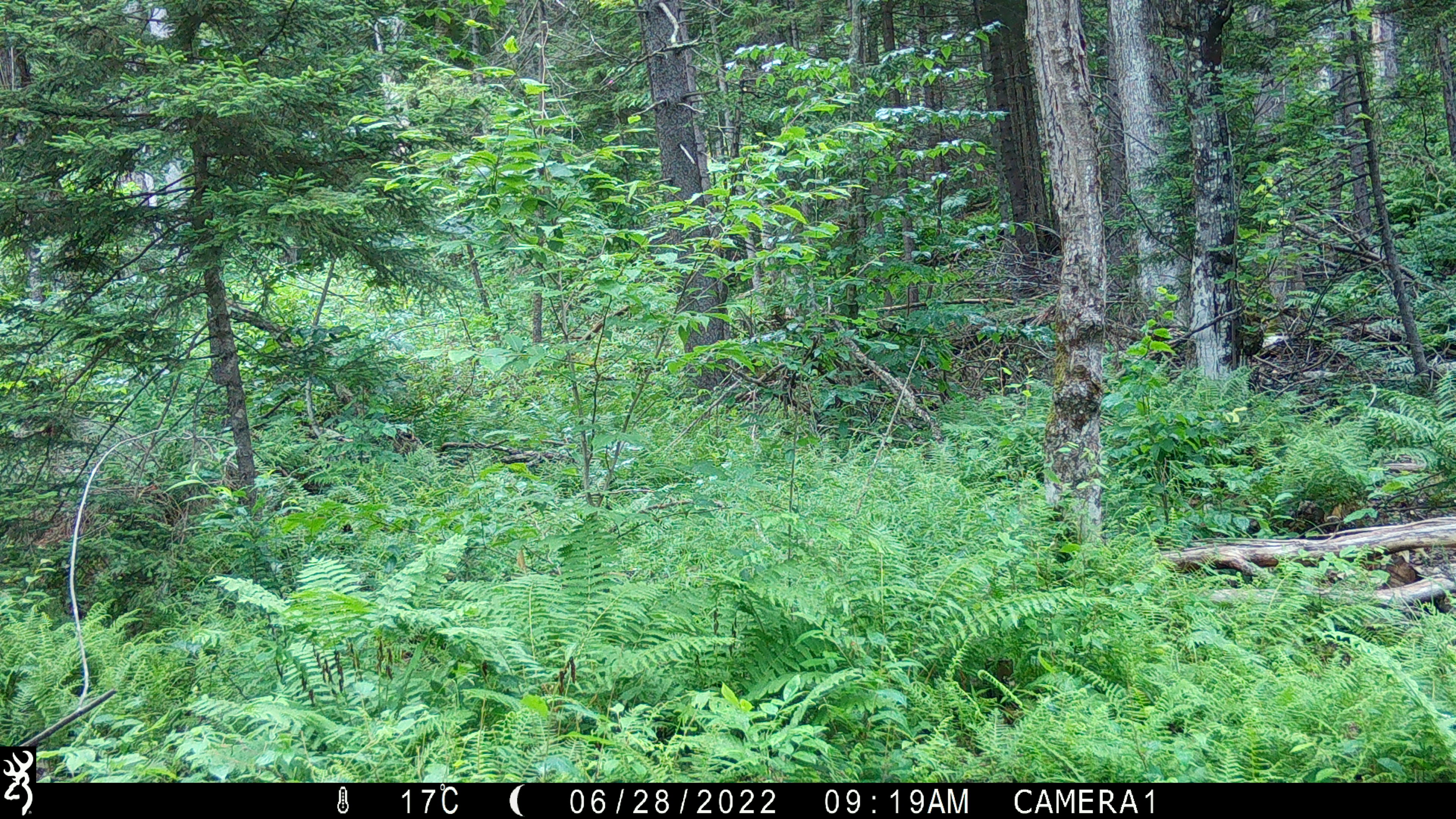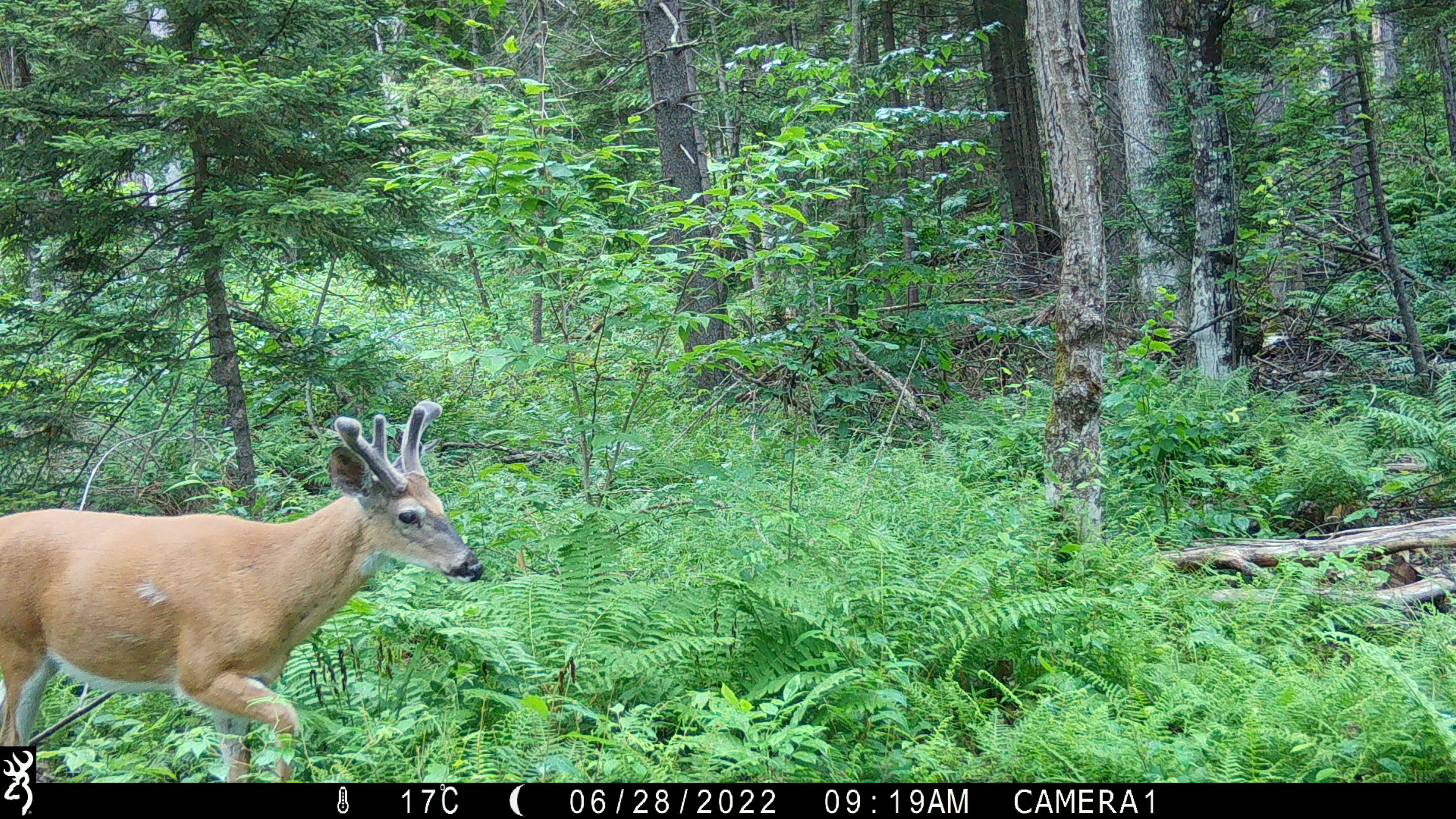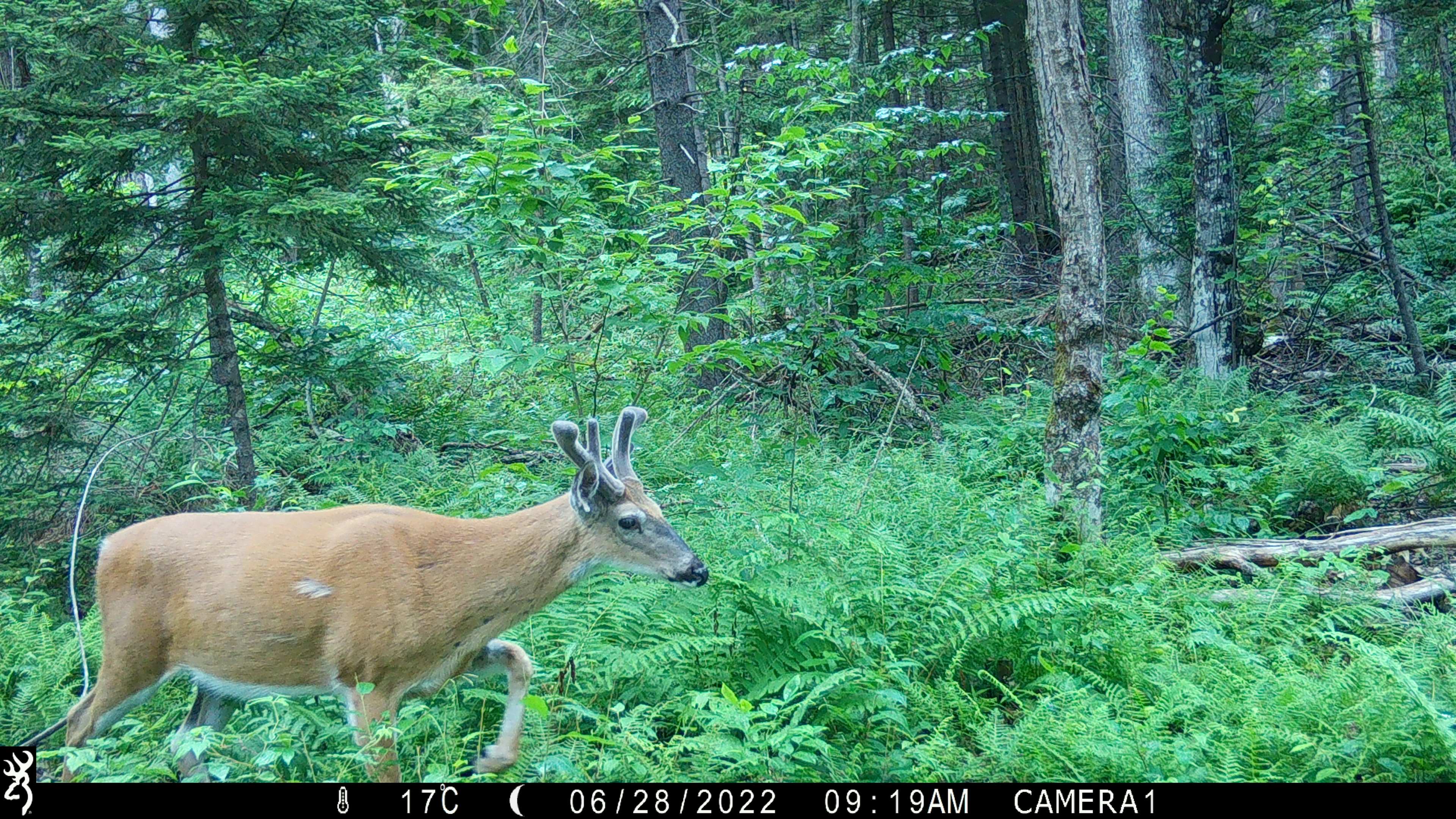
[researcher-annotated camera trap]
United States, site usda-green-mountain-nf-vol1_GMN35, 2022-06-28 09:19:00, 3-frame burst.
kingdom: Animalia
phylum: Chordata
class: Mammalia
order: Artiodactyla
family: Cervidae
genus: Odocoileus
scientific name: Odocoileus virginianus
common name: white-tailed deer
White-tailed deer (Odocoileus virginianus).